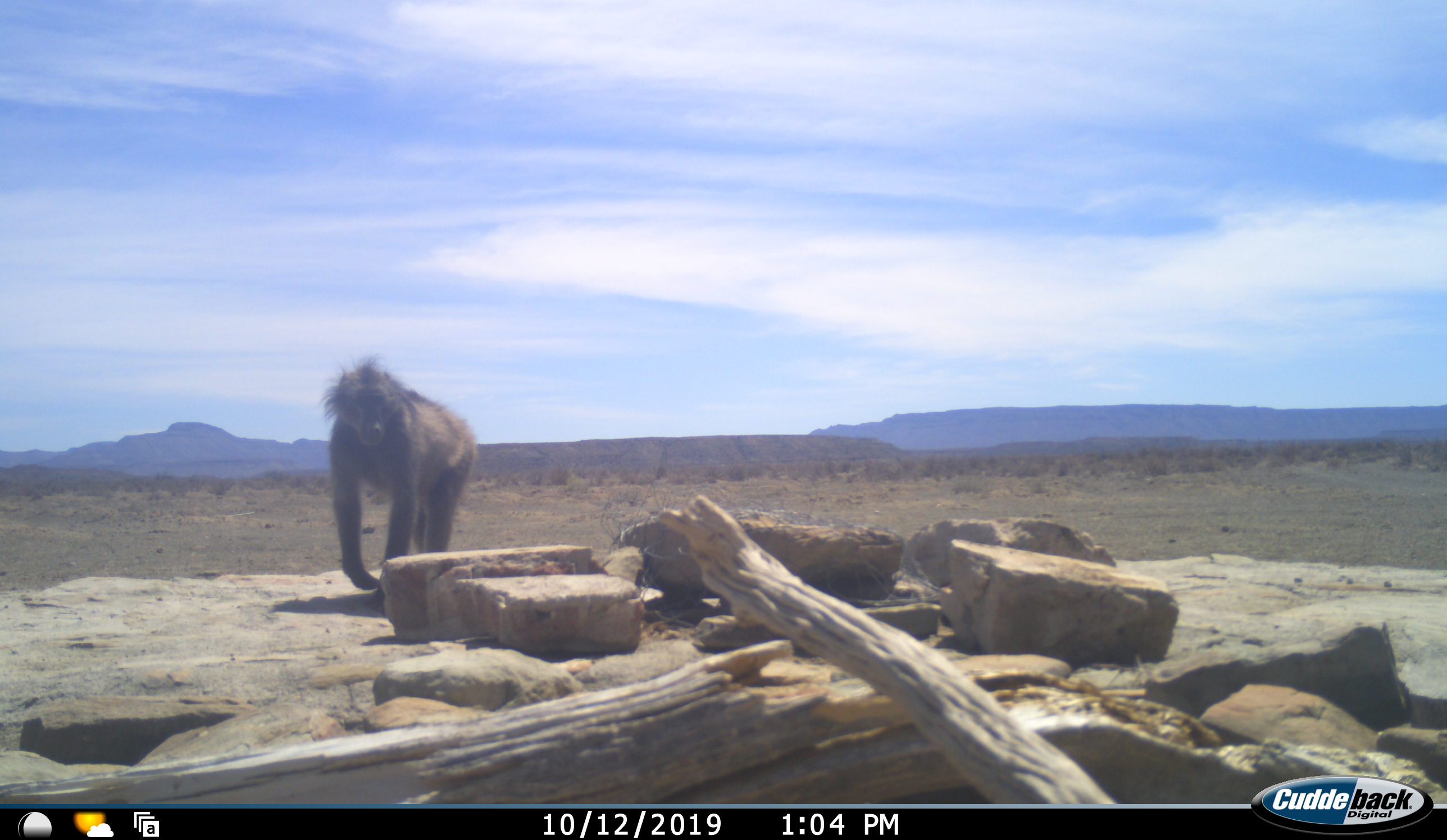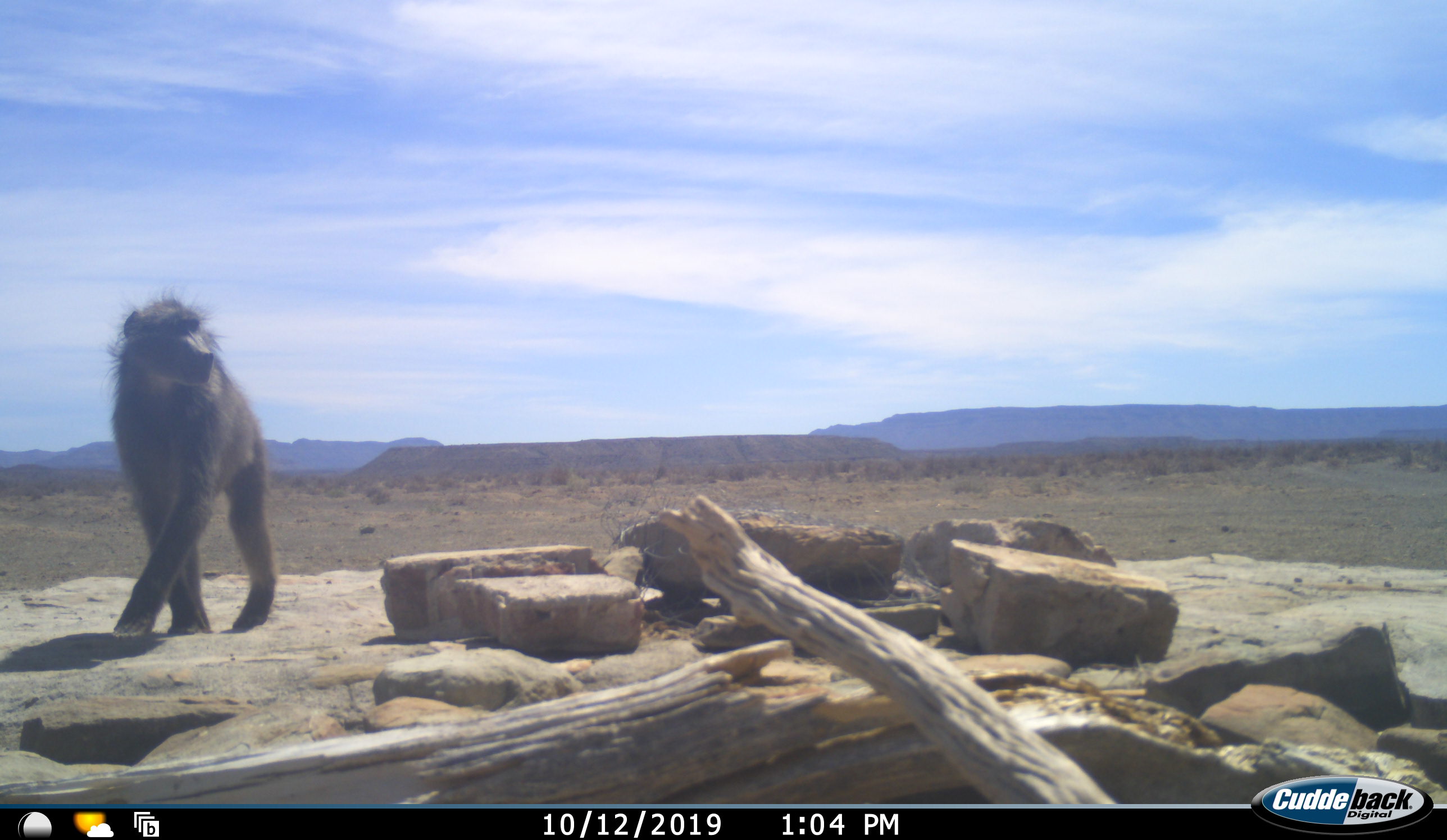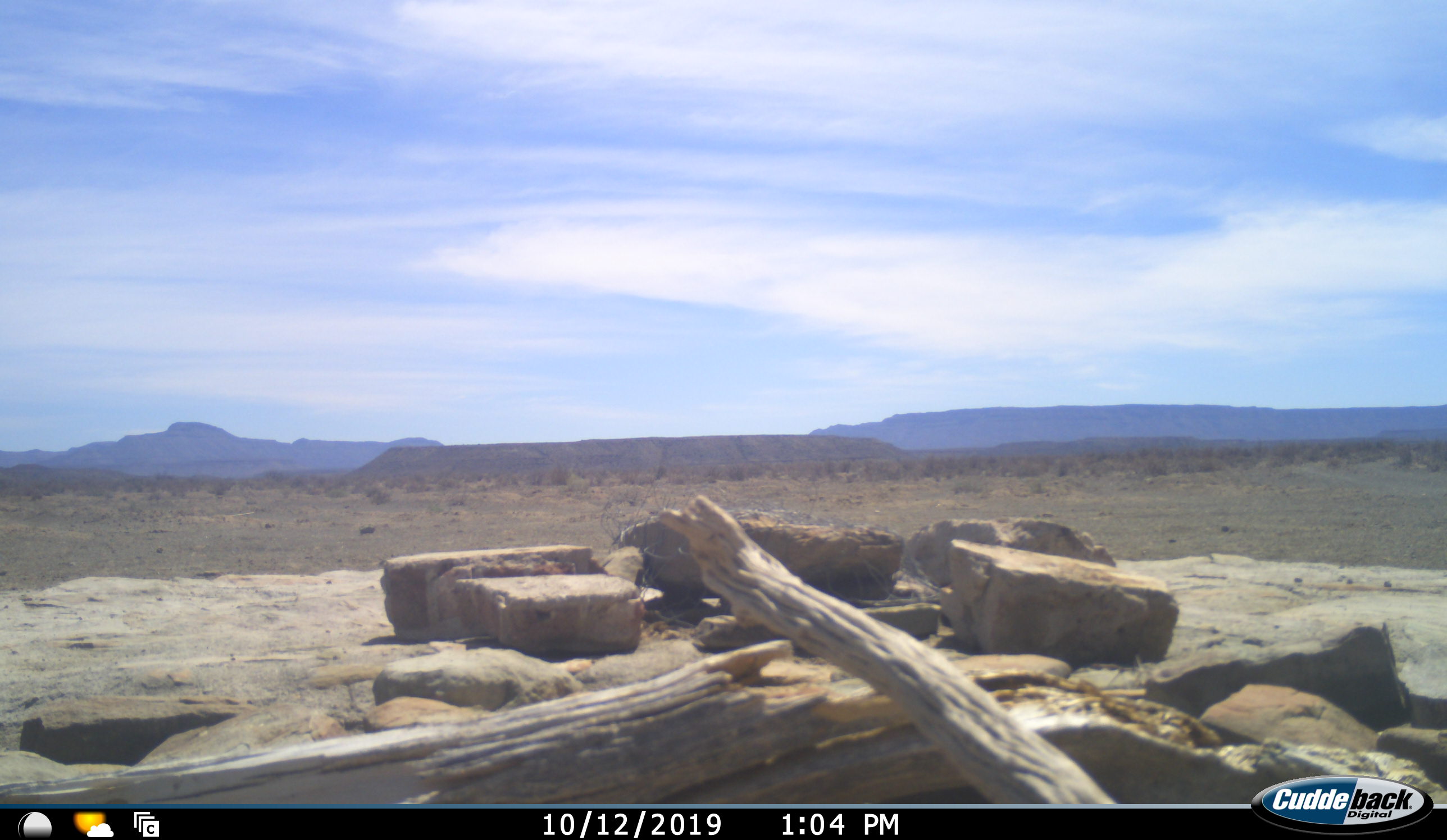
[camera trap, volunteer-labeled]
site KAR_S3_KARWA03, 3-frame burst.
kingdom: Animalia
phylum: Chordata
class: Mammalia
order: Primates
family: Cercopithecidae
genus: Papio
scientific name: Papio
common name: baboon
Baboon (Papio), count 1. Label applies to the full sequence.